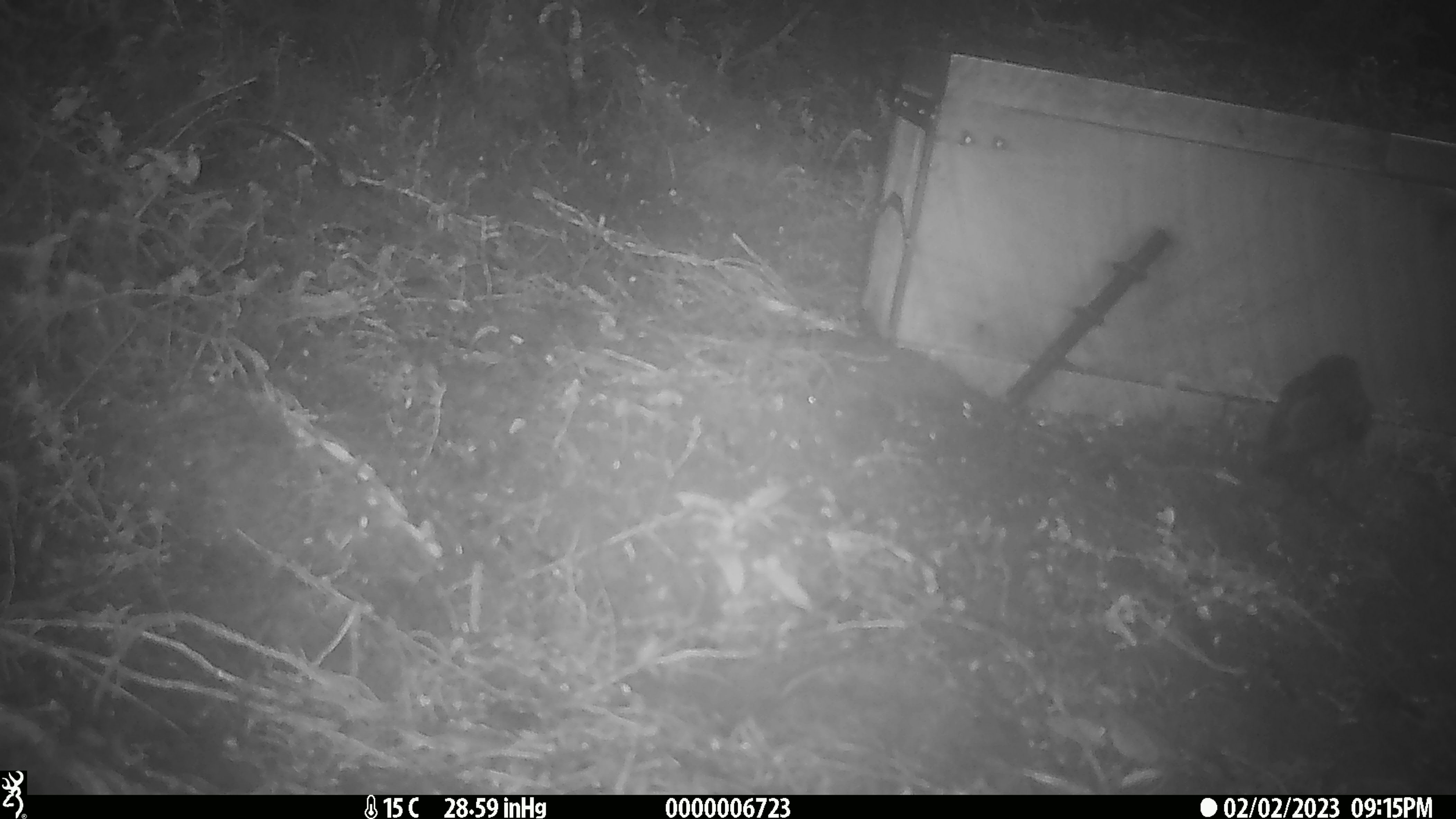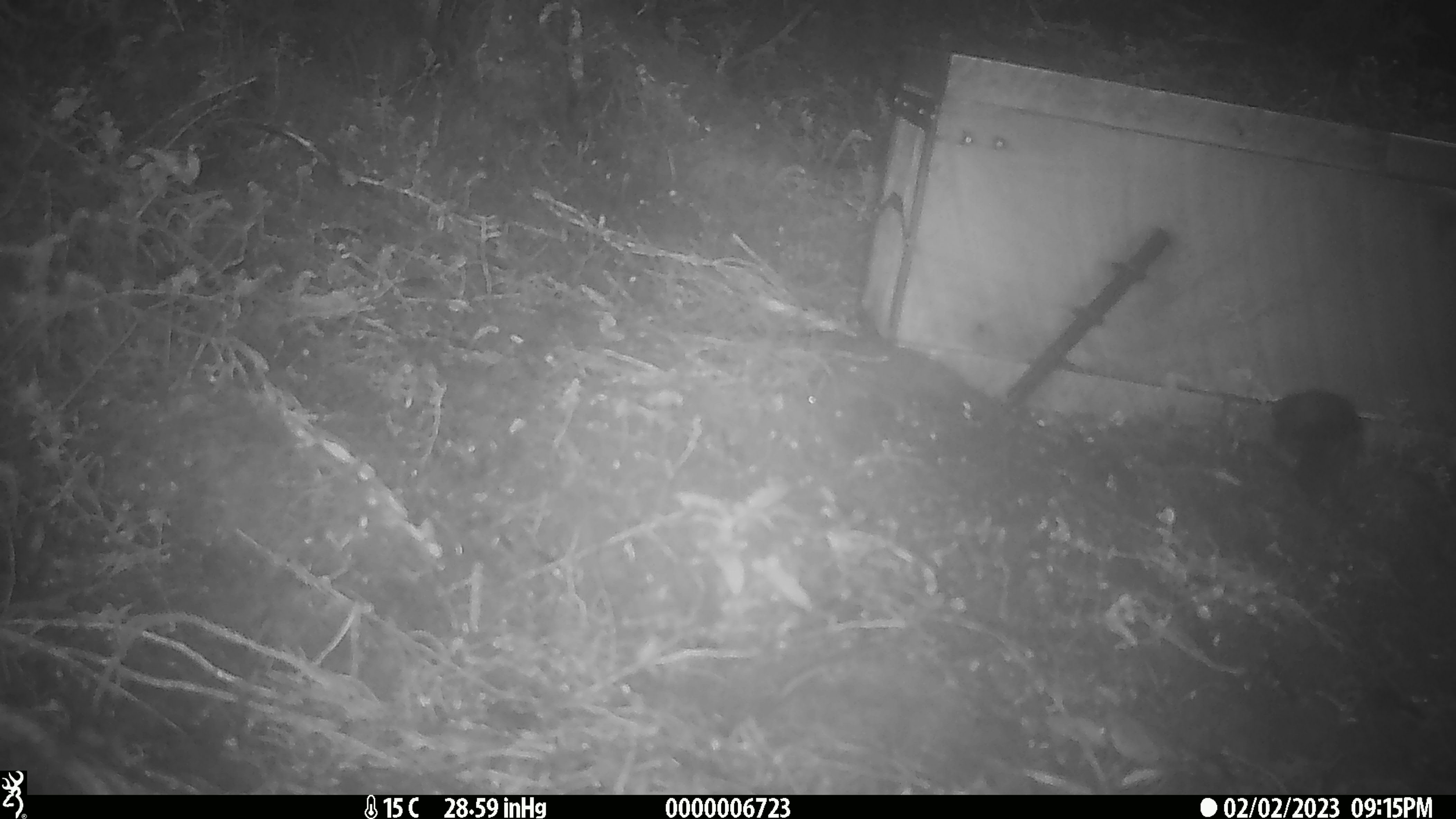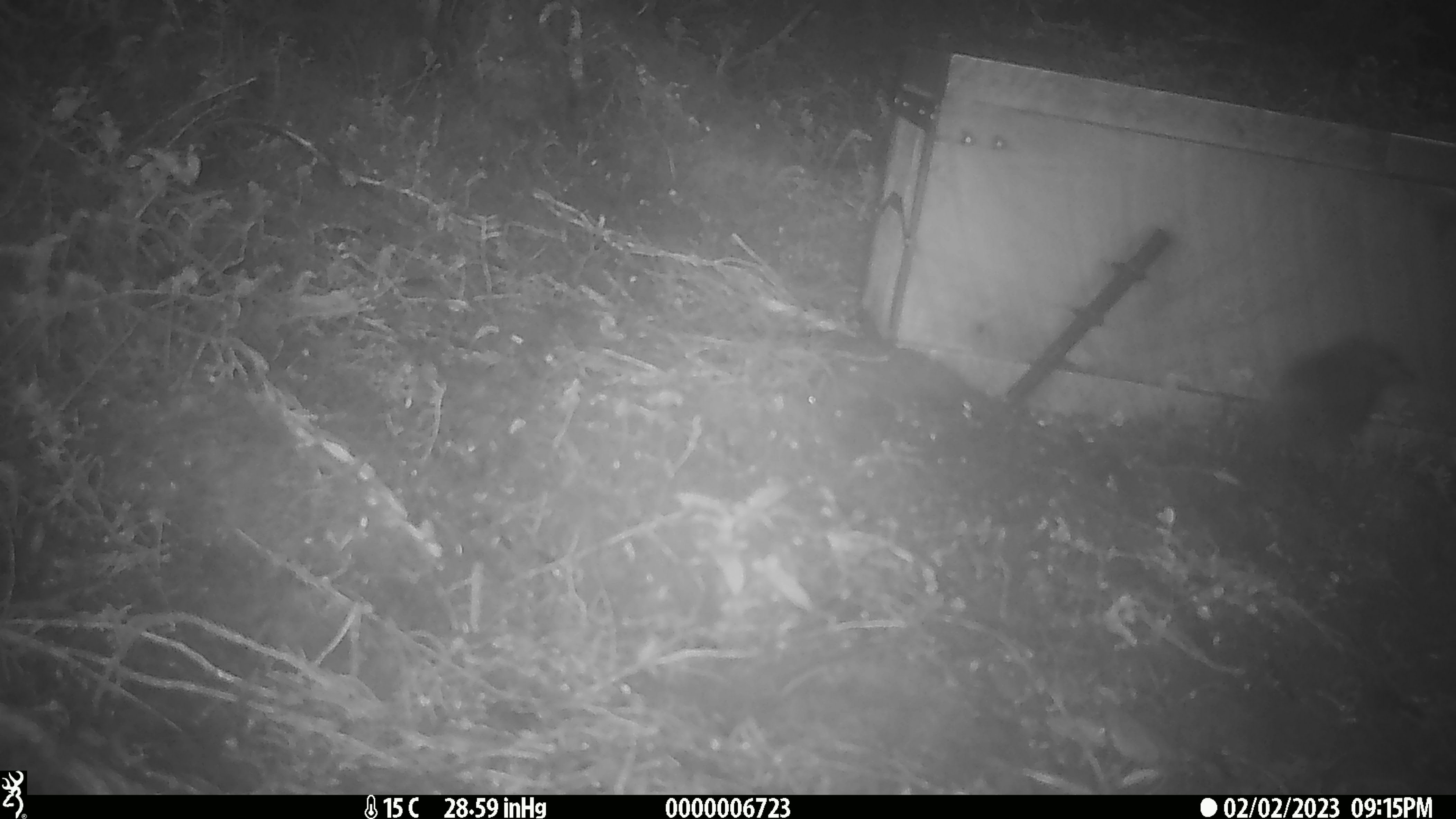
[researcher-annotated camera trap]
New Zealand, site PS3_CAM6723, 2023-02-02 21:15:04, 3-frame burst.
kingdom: Animalia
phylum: Chordata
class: Aves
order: Passeriformes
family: Petroicidae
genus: Petroica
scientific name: Petroica australis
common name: new zealand robin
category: robin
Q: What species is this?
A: Robin (new zealand robin) (Petroica australis).